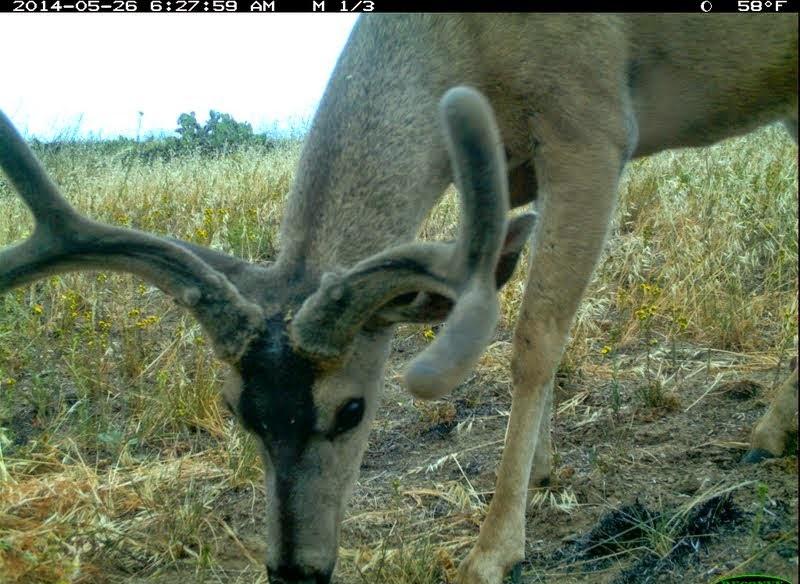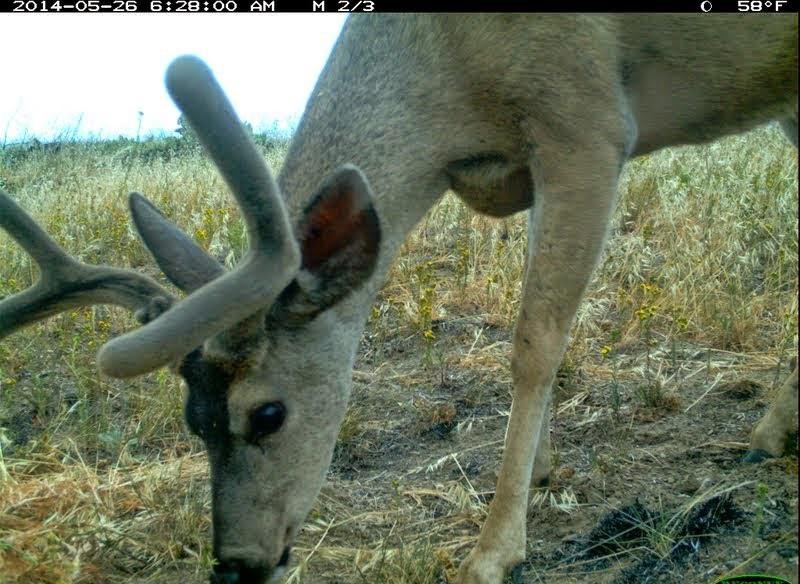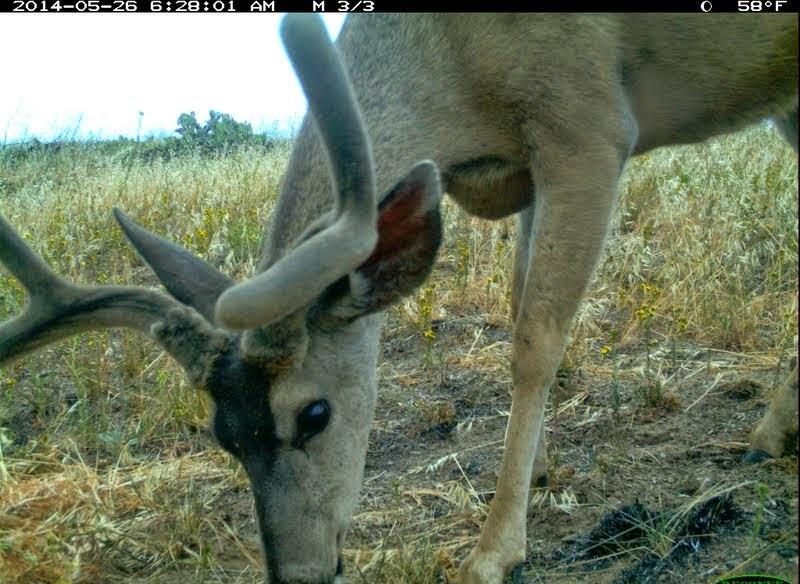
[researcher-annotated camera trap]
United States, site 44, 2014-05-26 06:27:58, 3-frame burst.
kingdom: Animalia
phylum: Chordata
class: Mammalia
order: Artiodactyla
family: Cervidae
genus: Odocoileus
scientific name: Odocoileus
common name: deer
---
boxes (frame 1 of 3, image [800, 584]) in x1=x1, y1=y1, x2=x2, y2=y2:
deer: x1=2, y1=13, x2=798, y2=582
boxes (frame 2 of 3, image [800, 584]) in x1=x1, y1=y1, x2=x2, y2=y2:
deer: x1=0, y1=11, x2=799, y2=582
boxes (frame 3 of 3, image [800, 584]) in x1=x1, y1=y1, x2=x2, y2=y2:
deer: x1=0, y1=11, x2=798, y2=584